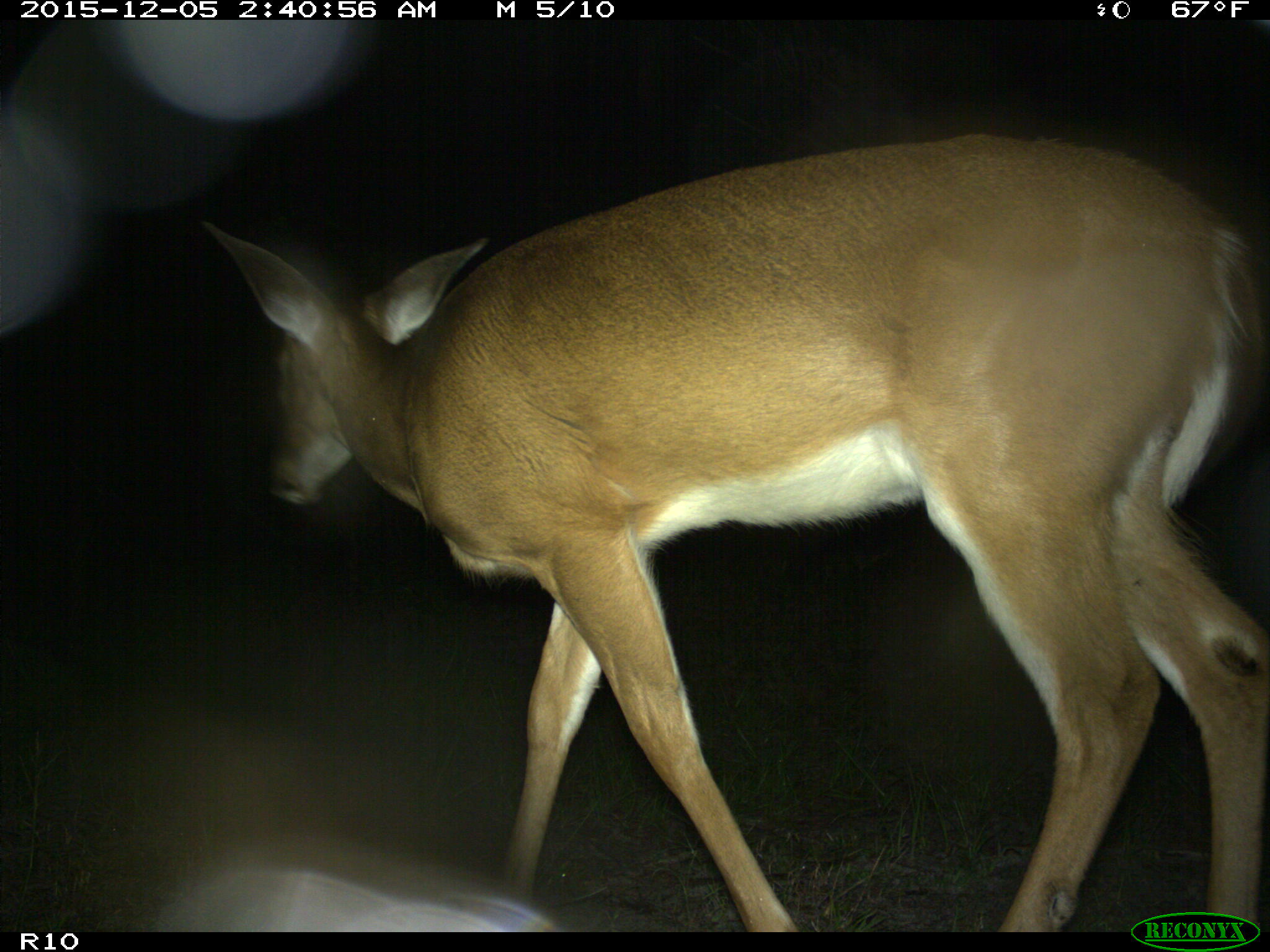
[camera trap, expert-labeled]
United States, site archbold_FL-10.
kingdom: Animalia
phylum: Chordata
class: Mammalia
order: Artiodactyla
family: Cervidae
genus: Odocoileus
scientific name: Odocoileus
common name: deer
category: unidentified deer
Unidentified deer (deer) (Odocoileus).